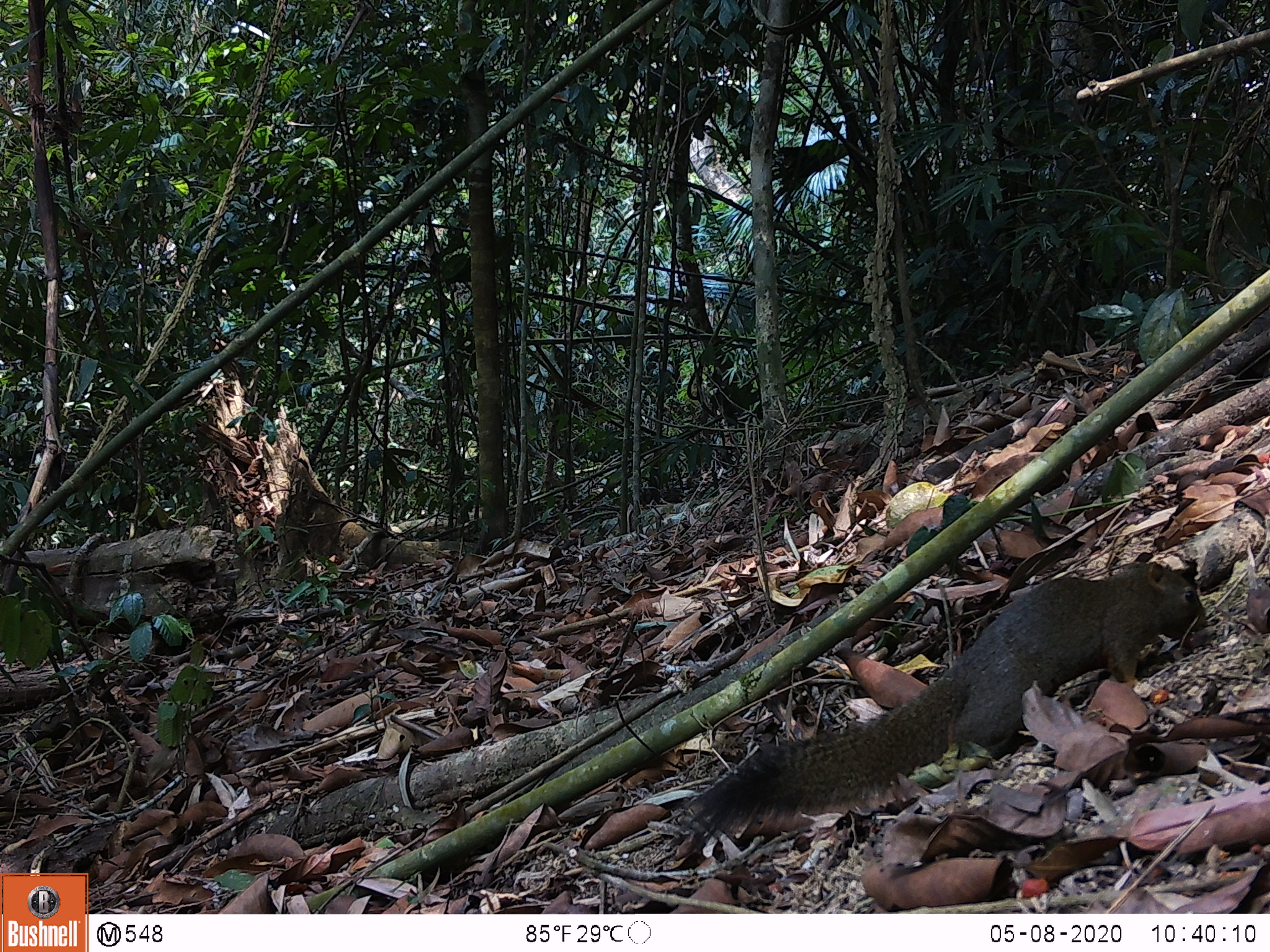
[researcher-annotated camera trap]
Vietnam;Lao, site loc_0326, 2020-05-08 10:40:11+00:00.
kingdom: Animalia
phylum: Chordata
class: Mammalia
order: Rodentia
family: Sciuridae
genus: Callosciurus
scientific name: Callosciurus erythraeus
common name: pallas's squirrel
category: pallass squirrel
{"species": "pallass squirrel (pallas's squirrel) (Callosciurus erythraeus)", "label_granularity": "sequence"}